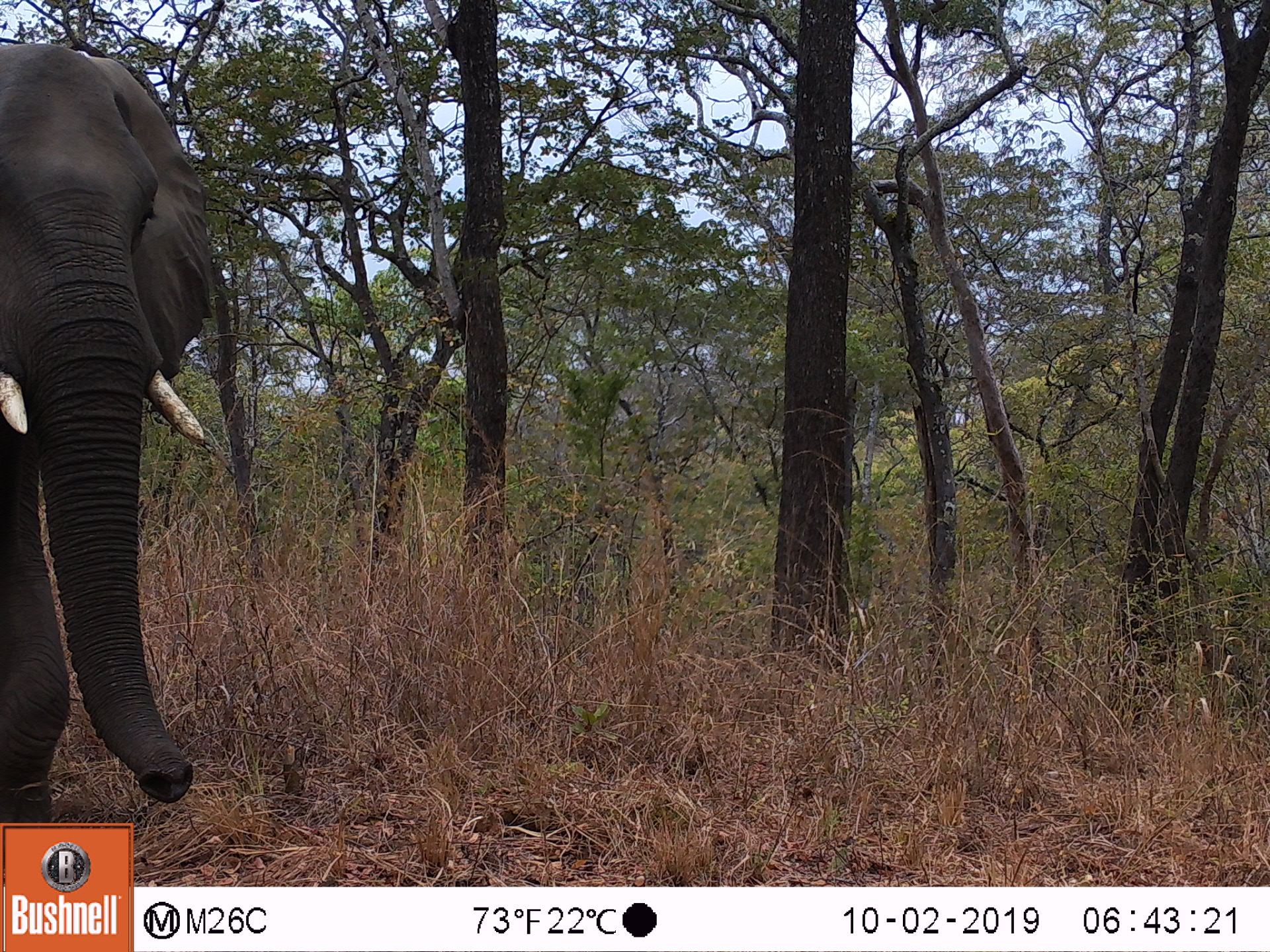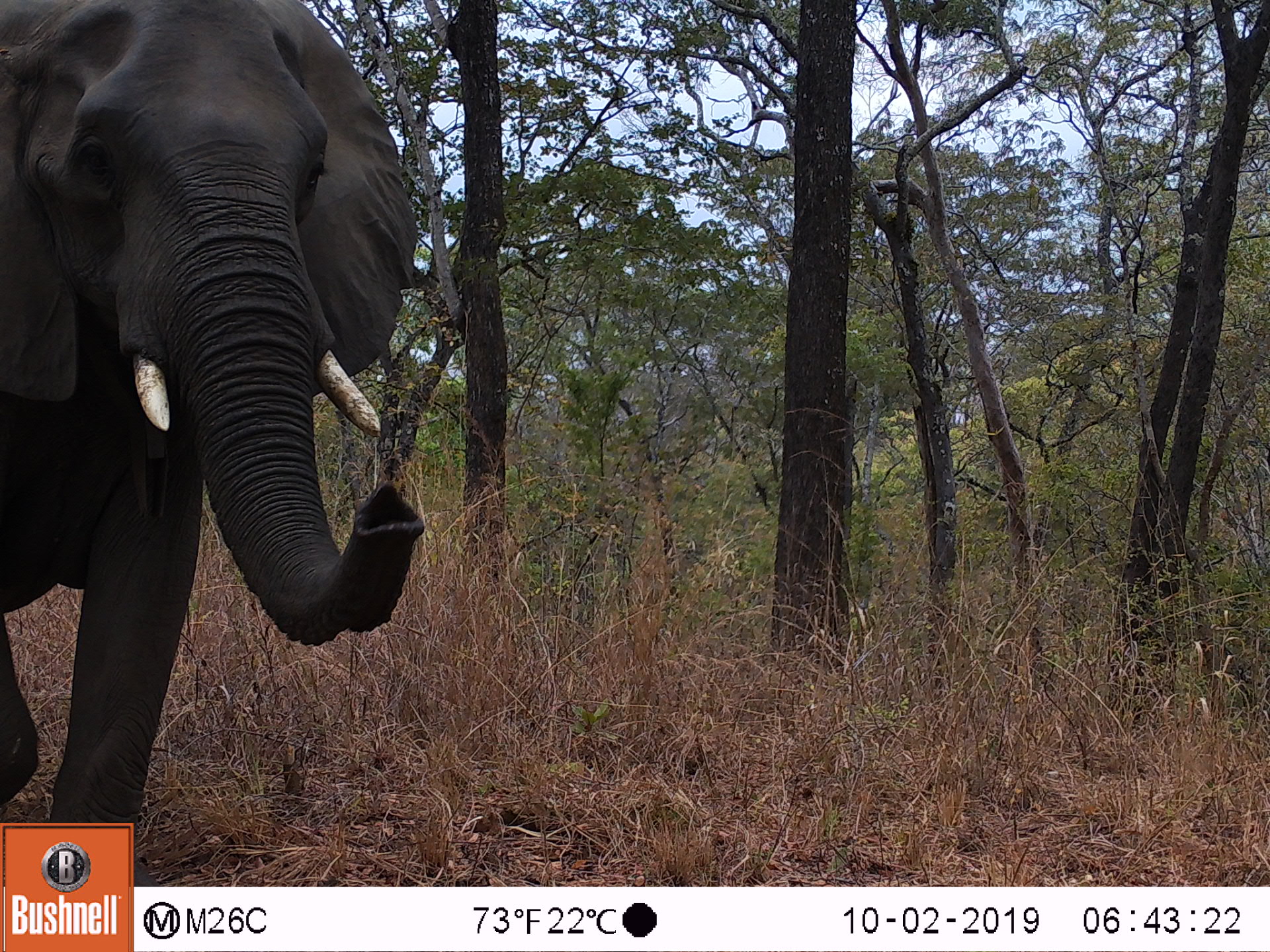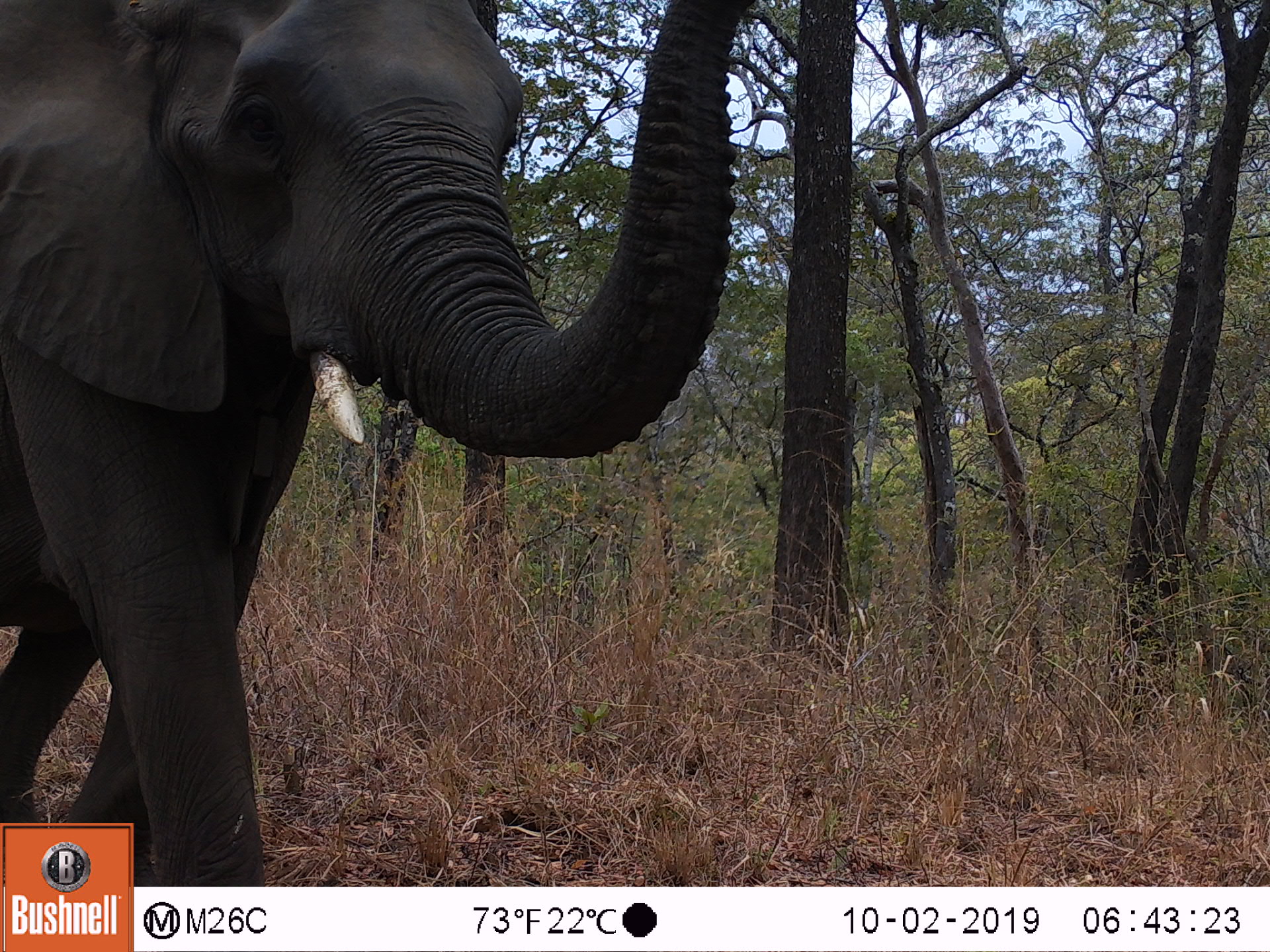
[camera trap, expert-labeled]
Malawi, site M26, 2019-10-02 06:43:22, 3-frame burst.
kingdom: Animalia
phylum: Chordata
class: Mammalia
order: Proboscidea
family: Elephantidae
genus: Loxodonta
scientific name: Loxodonta africana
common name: african savanna elephant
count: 1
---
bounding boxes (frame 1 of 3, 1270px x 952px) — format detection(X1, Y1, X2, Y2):
african savanna elephant: detection(0, 40, 217, 813)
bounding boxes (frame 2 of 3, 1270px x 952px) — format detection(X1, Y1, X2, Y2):
african savanna elephant: detection(0, 5, 423, 818)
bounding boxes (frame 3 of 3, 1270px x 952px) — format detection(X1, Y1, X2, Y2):
african savanna elephant: detection(2, 5, 755, 816)